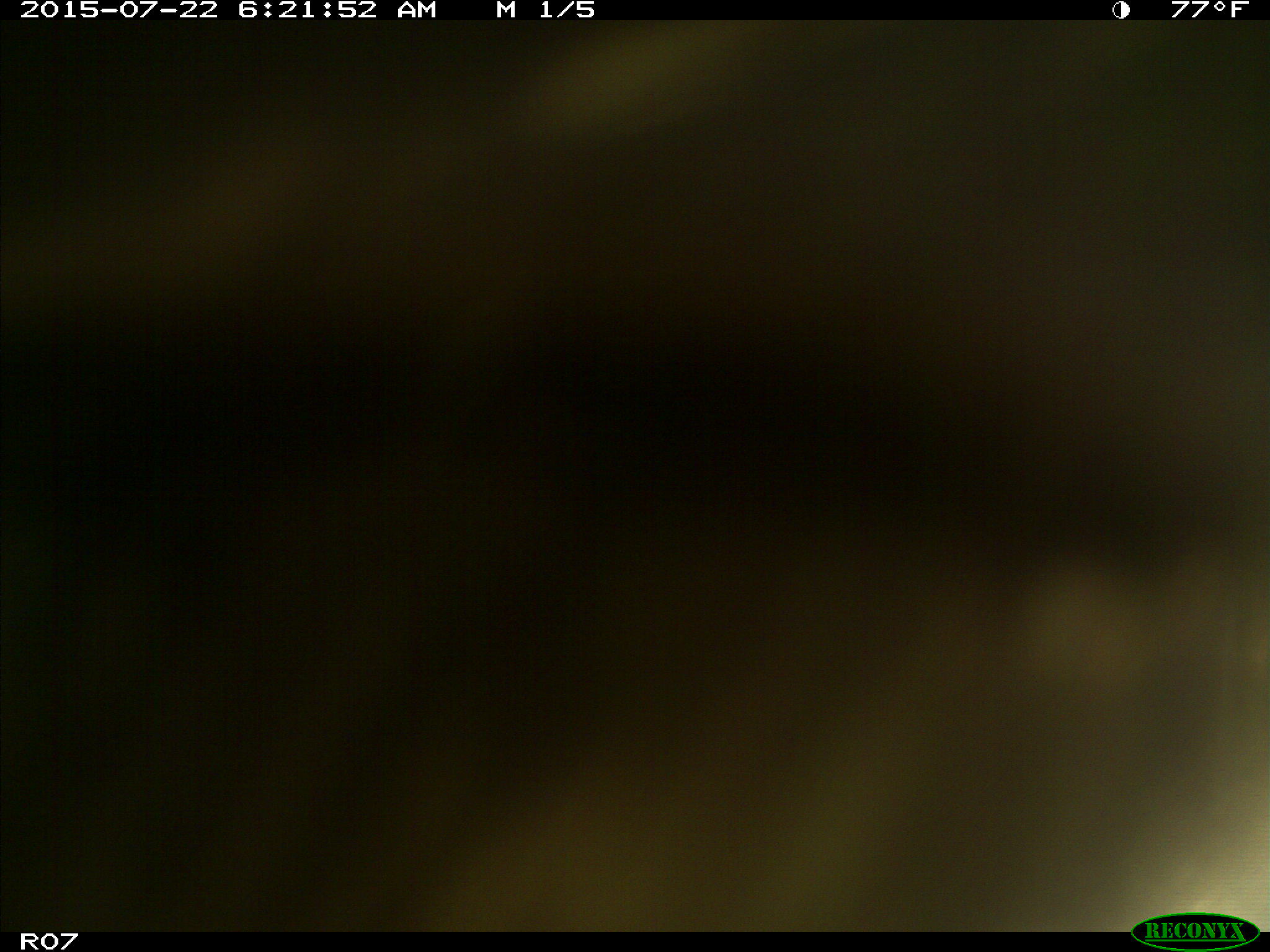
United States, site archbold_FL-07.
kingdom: Animalia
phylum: Chordata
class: Mammalia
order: Artiodactyla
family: Suidae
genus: Sus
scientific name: Sus scrofa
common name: wild boar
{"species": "Sus scrofa (wild boar)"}